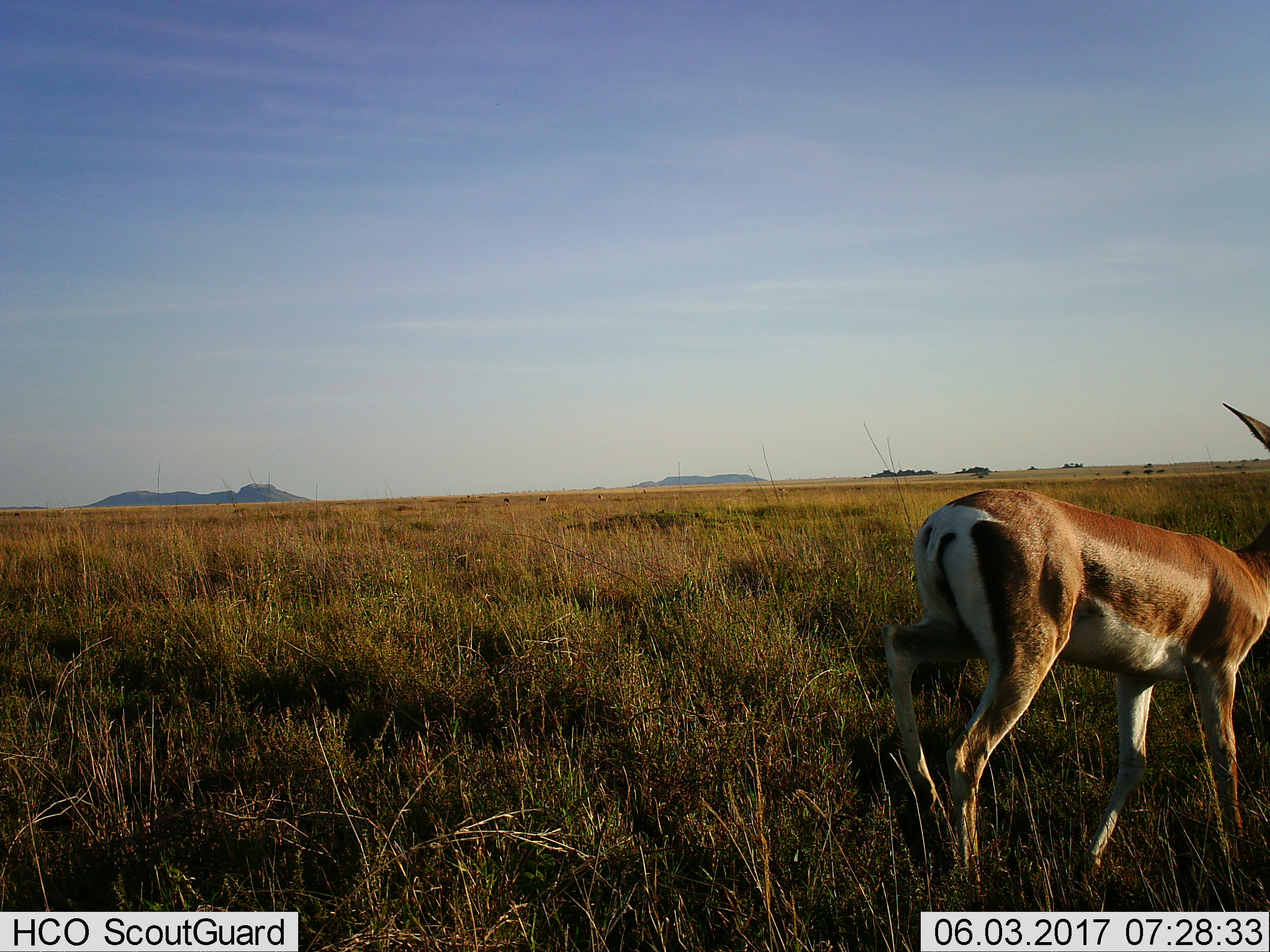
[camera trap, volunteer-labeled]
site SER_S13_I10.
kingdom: Animalia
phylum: Chordata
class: Mammalia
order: Artiodactyla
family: Bovidae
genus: Nanger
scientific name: Nanger granti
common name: grant's gazelle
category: gazellegrants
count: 1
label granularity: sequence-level